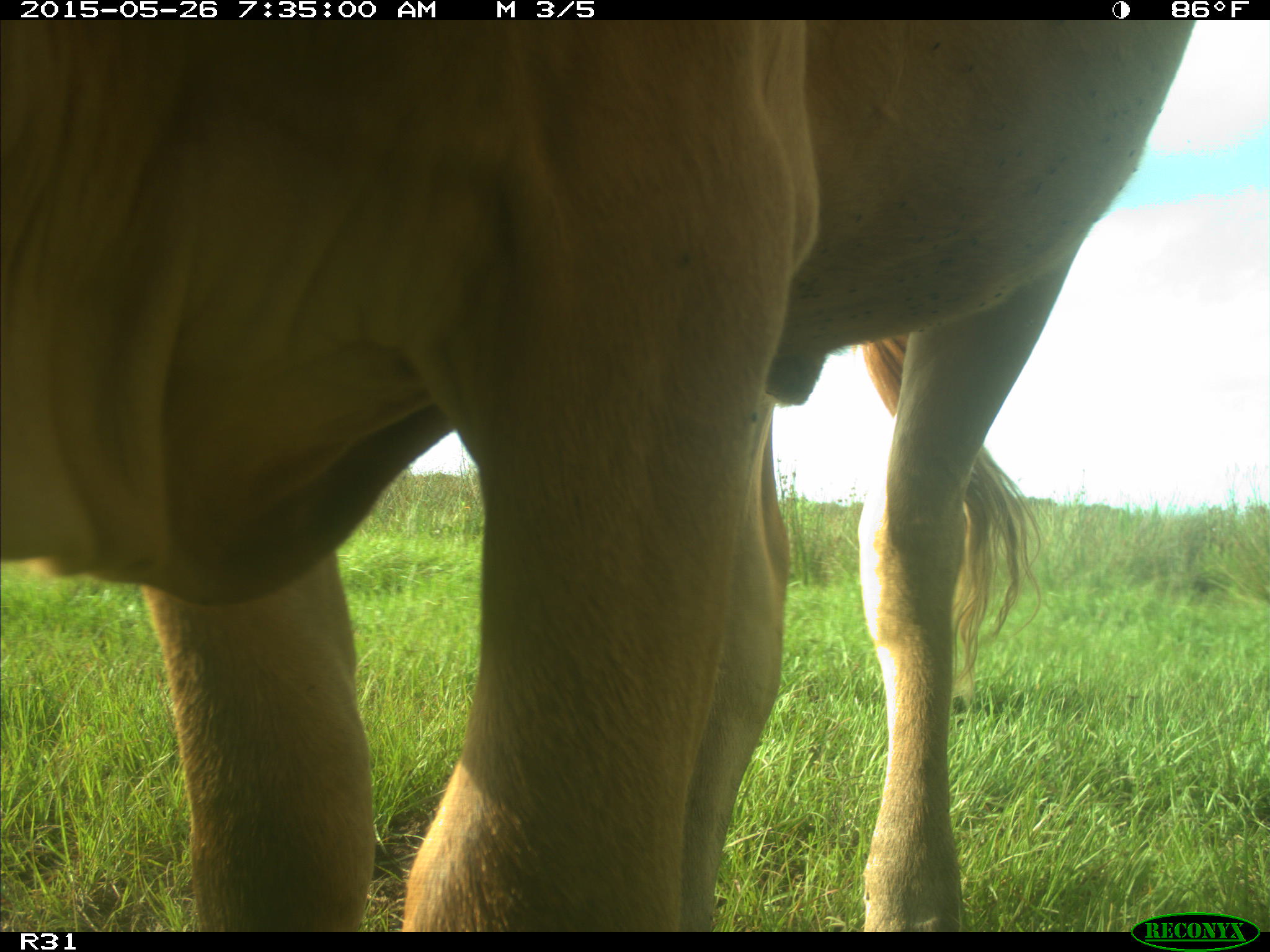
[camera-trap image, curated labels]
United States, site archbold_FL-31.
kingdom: Animalia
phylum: Chordata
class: Mammalia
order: Artiodactyla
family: Bovidae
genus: Bos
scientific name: Bos taurus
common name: domestic cow